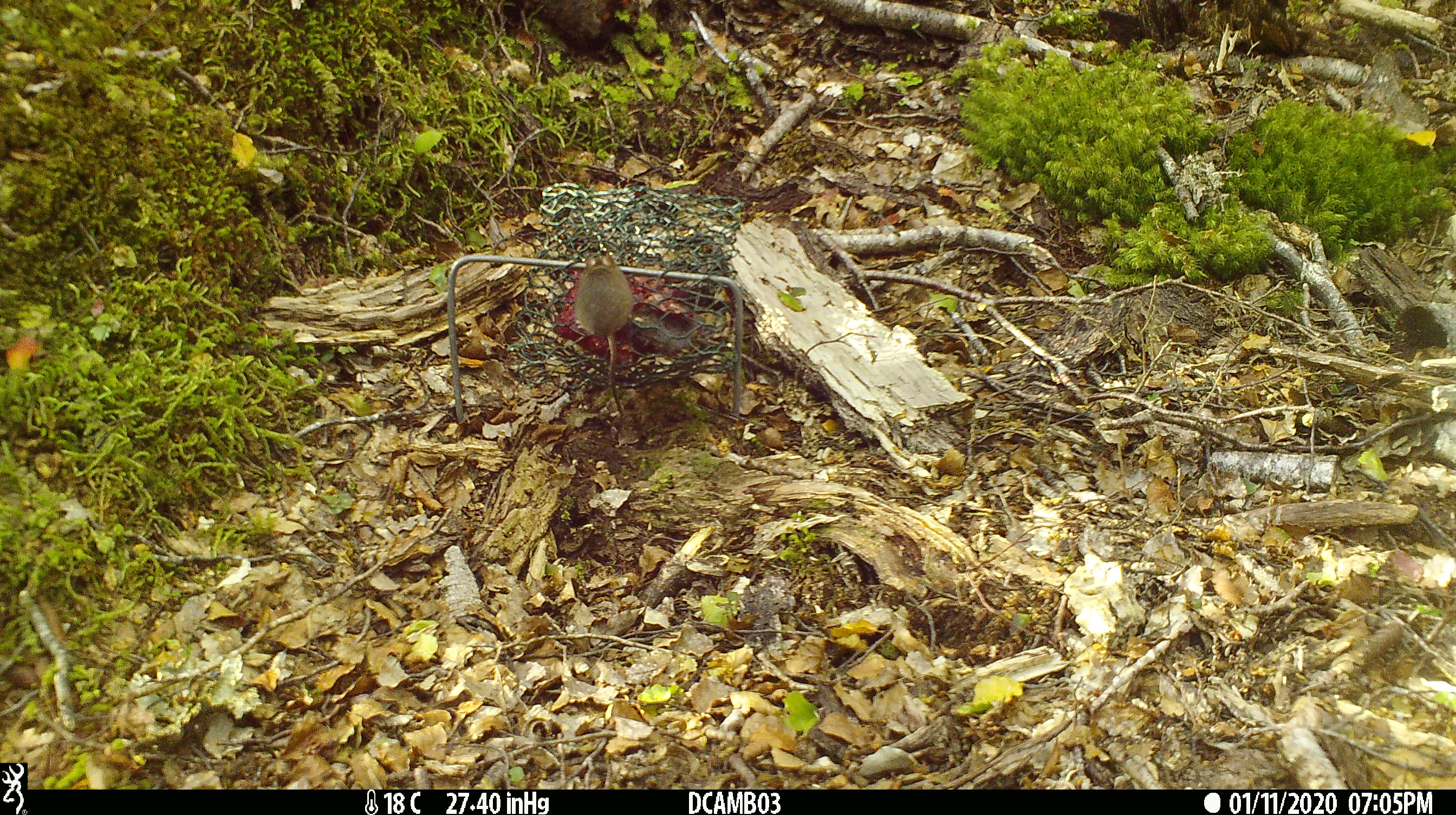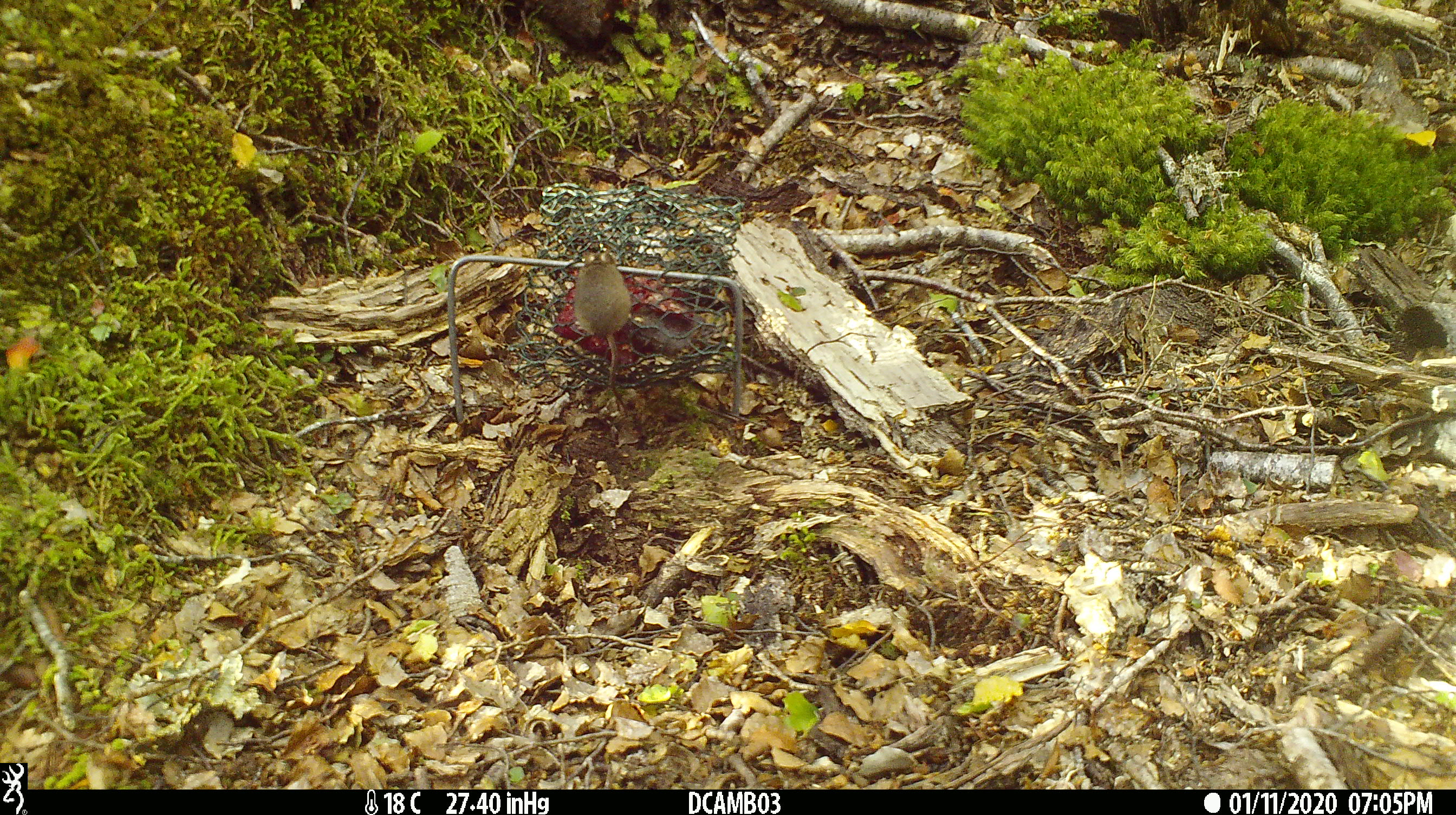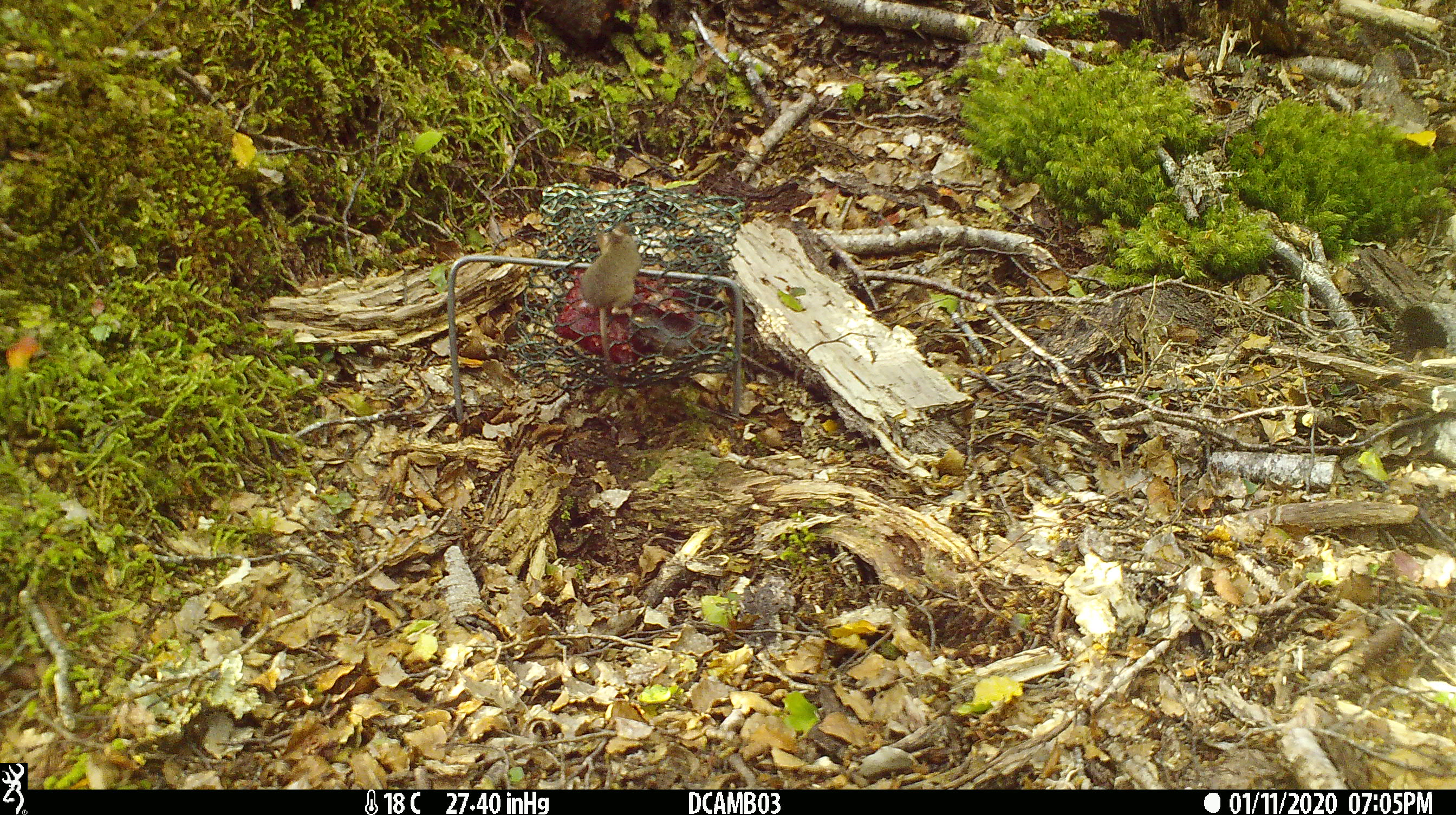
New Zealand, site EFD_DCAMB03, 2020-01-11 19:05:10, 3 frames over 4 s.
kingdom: Animalia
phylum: Chordata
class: Mammalia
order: Rodentia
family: Muridae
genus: Mus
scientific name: Mus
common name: mouse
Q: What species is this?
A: Mouse (Mus).